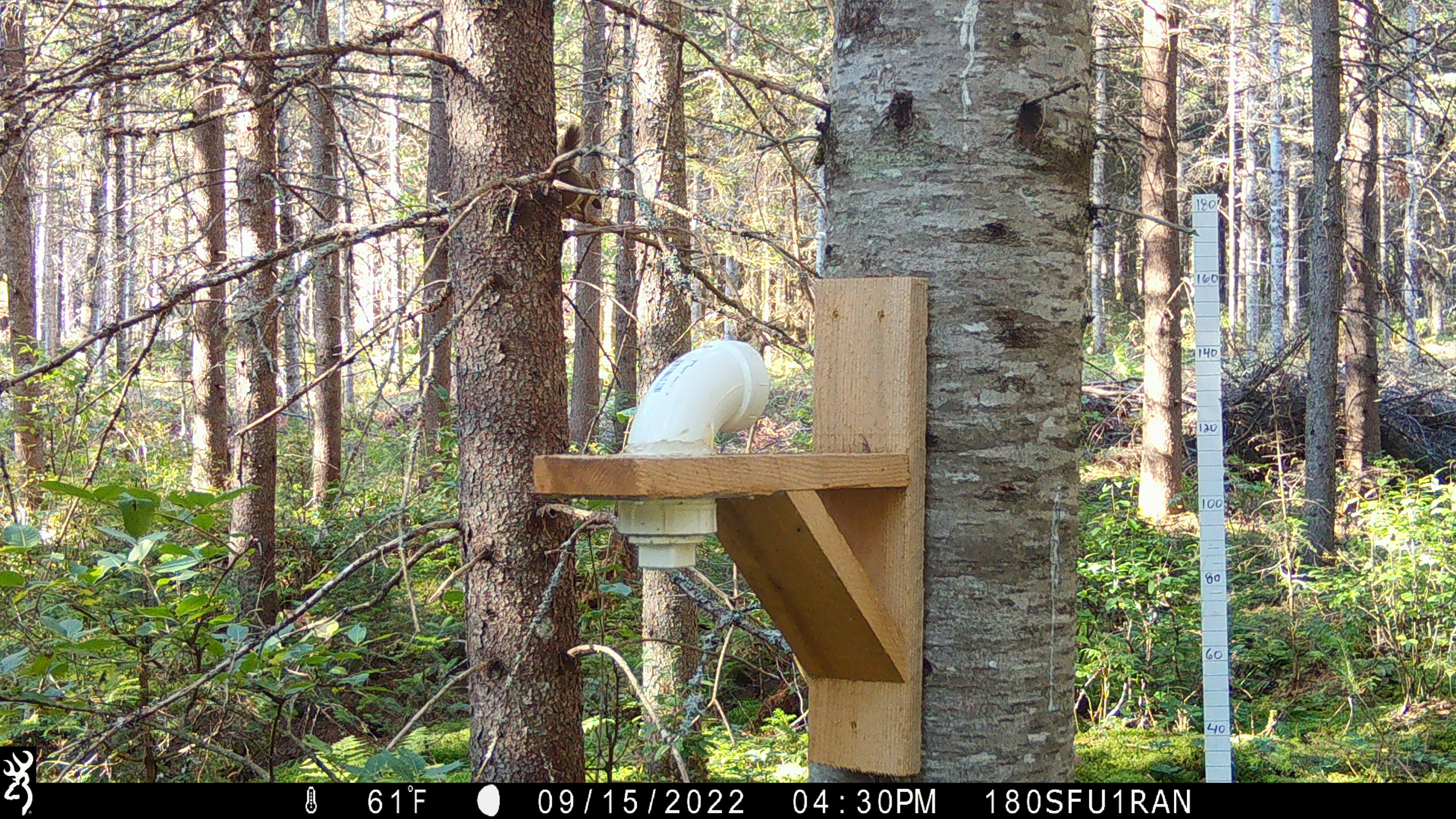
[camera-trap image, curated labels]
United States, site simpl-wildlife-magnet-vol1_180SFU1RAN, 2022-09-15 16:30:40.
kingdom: Animalia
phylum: Chordata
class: Mammalia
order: Rodentia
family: Sciuridae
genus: Tamiasciurus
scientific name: Tamiasciurus hudsonicus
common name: red squirrel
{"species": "red squirrel (Tamiasciurus hudsonicus)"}